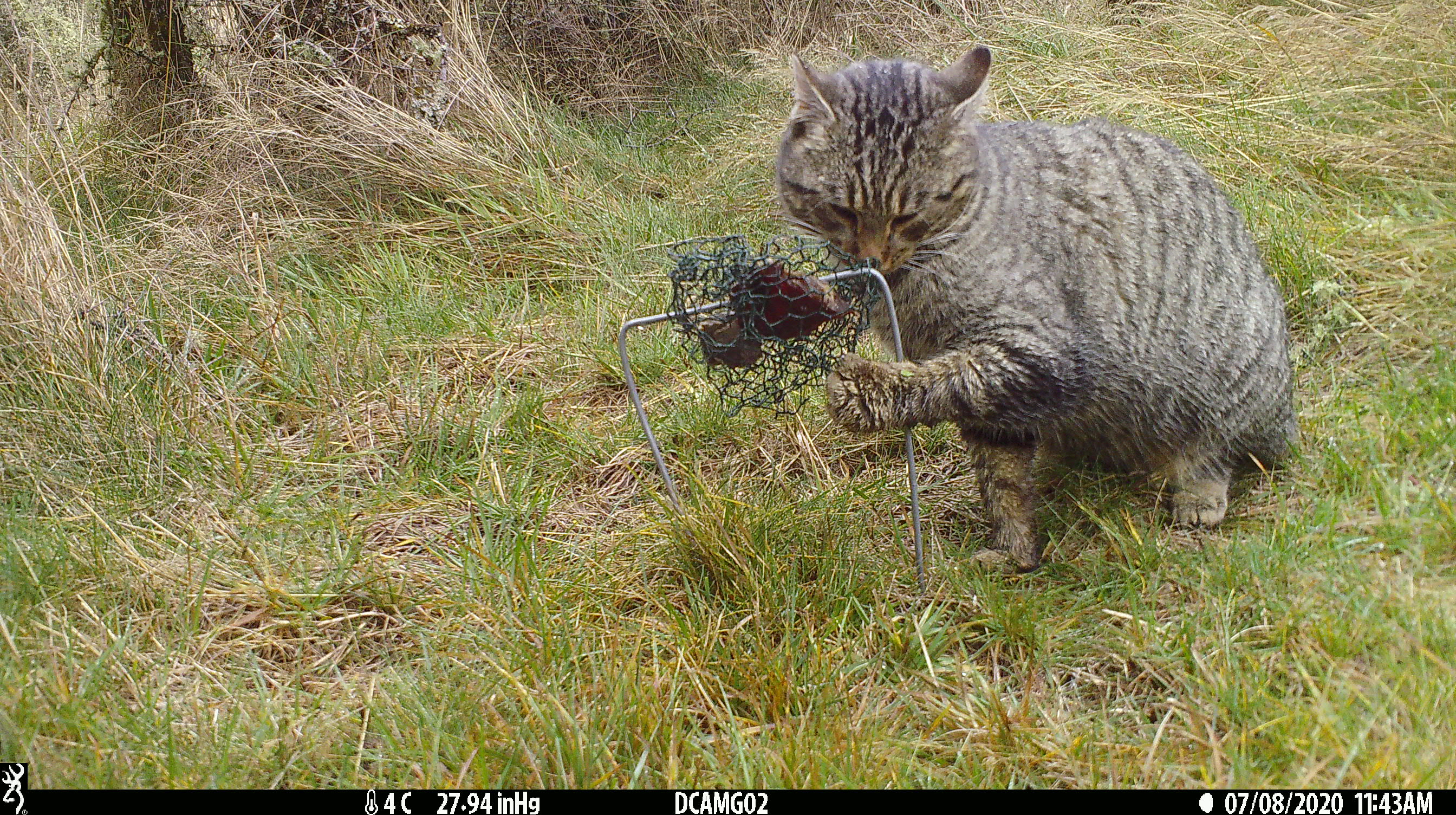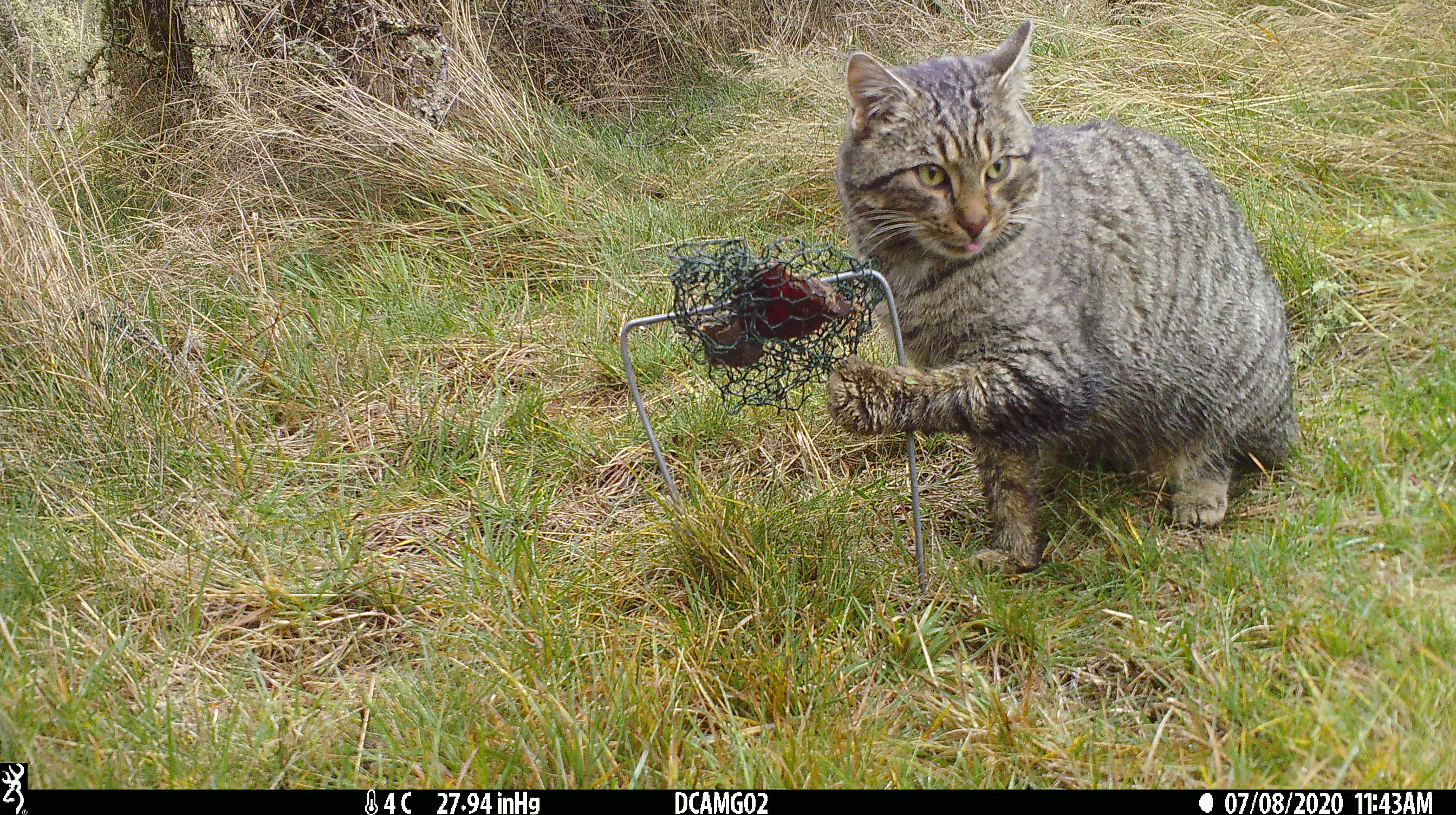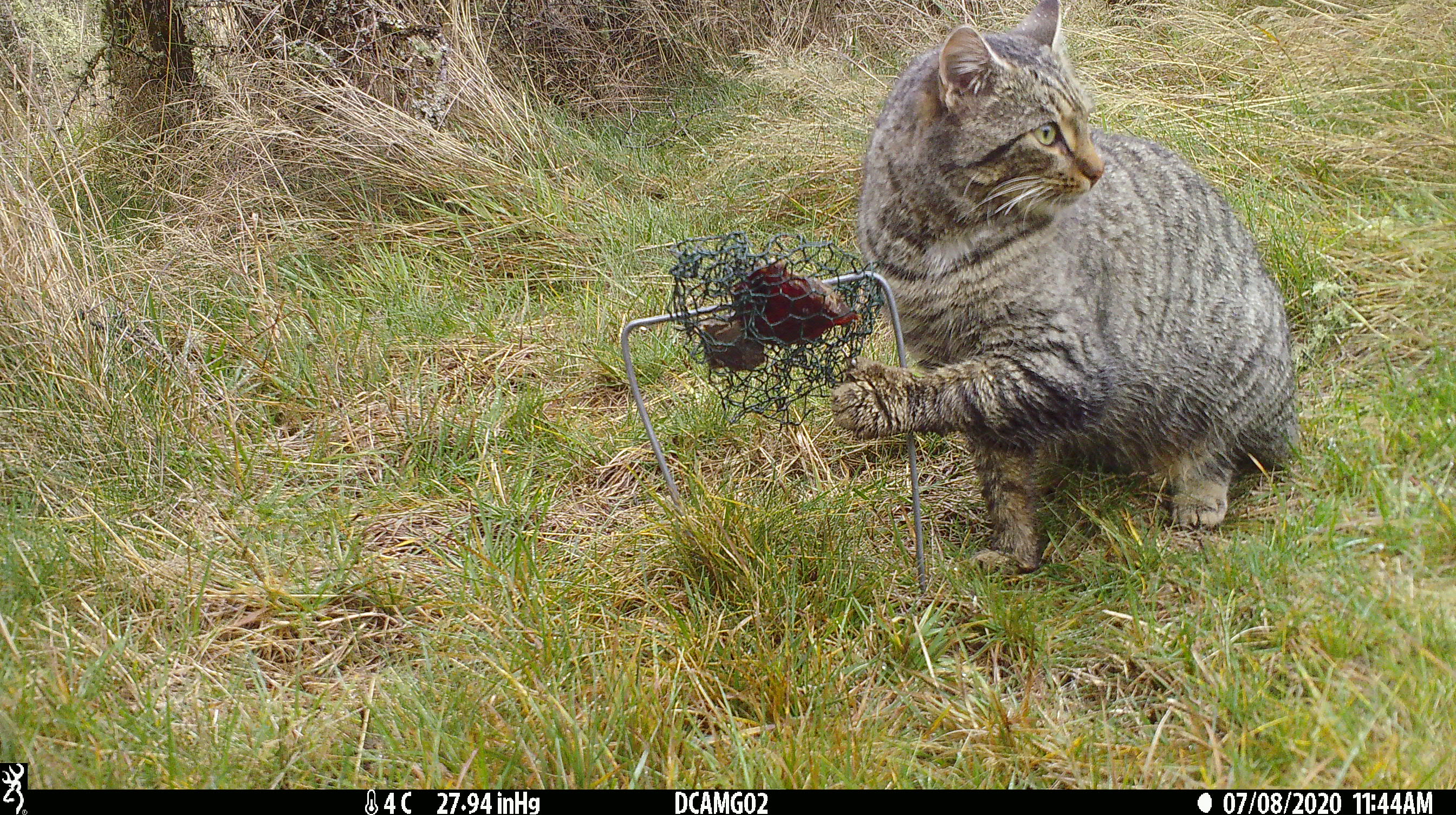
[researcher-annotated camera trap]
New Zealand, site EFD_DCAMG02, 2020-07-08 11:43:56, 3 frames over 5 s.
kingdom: Animalia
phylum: Chordata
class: Mammalia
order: Carnivora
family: Felidae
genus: Felis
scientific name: Felis catus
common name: domestic cat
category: cat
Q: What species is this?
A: Cat (domestic cat) (Felis catus).